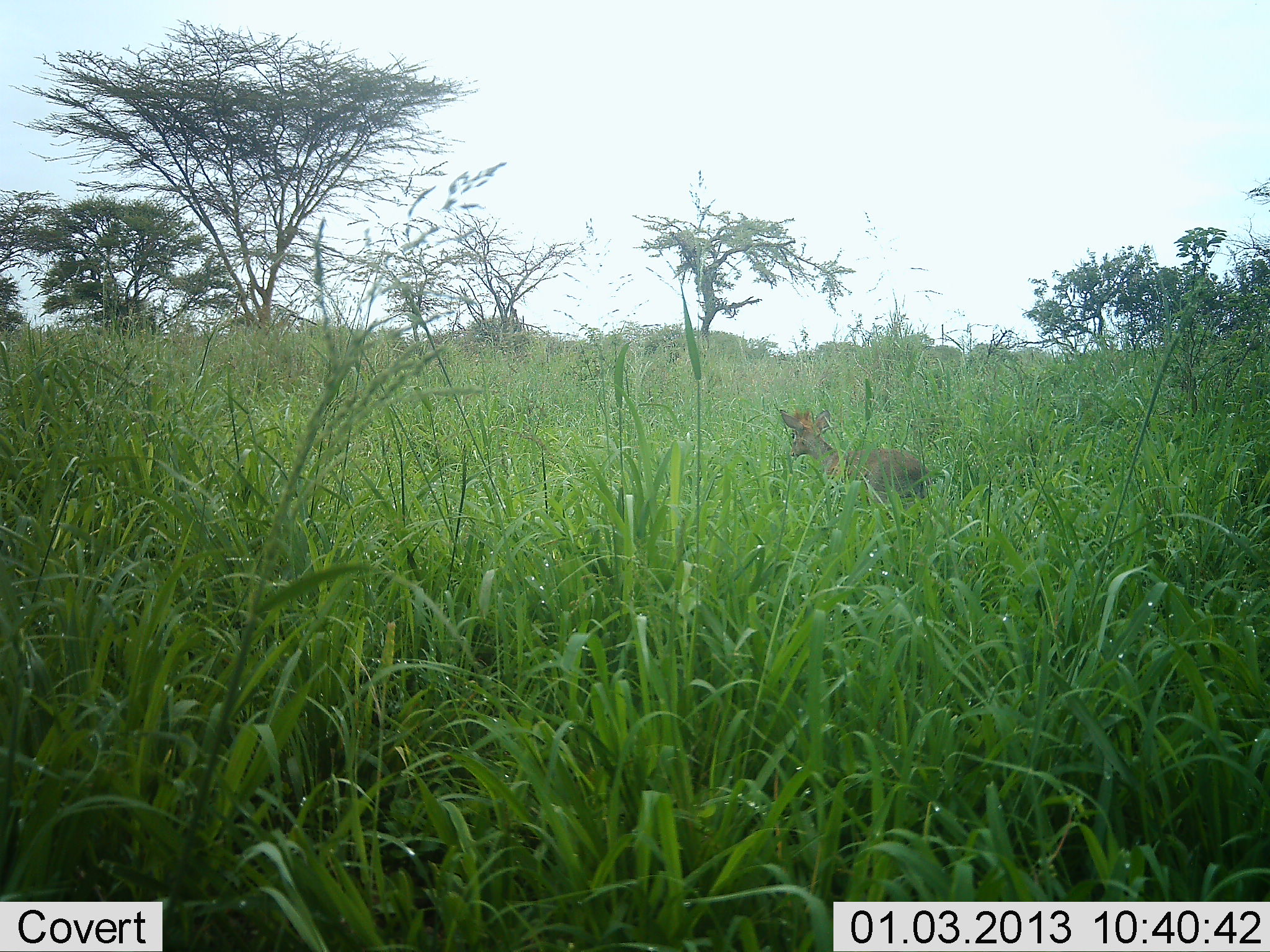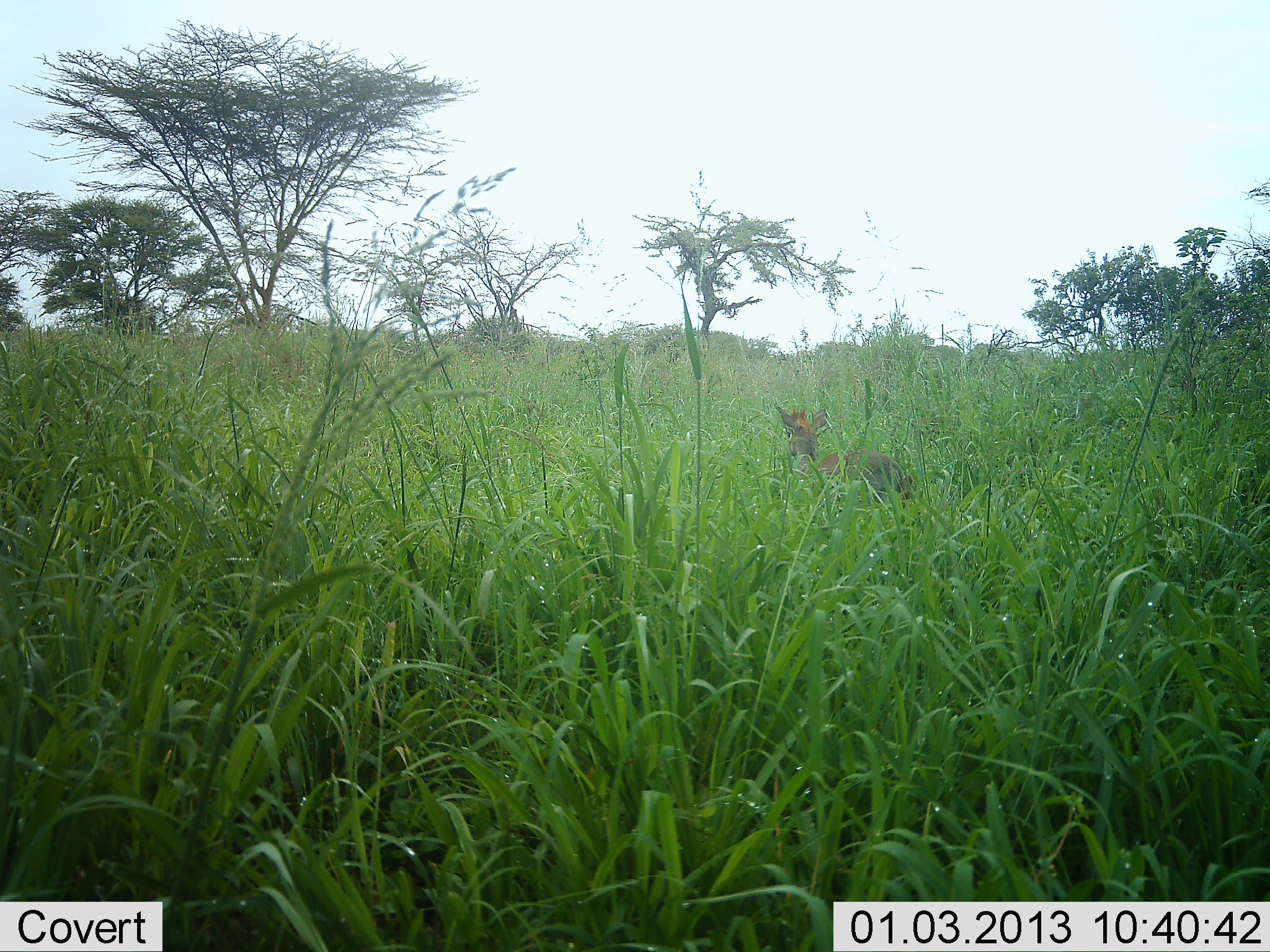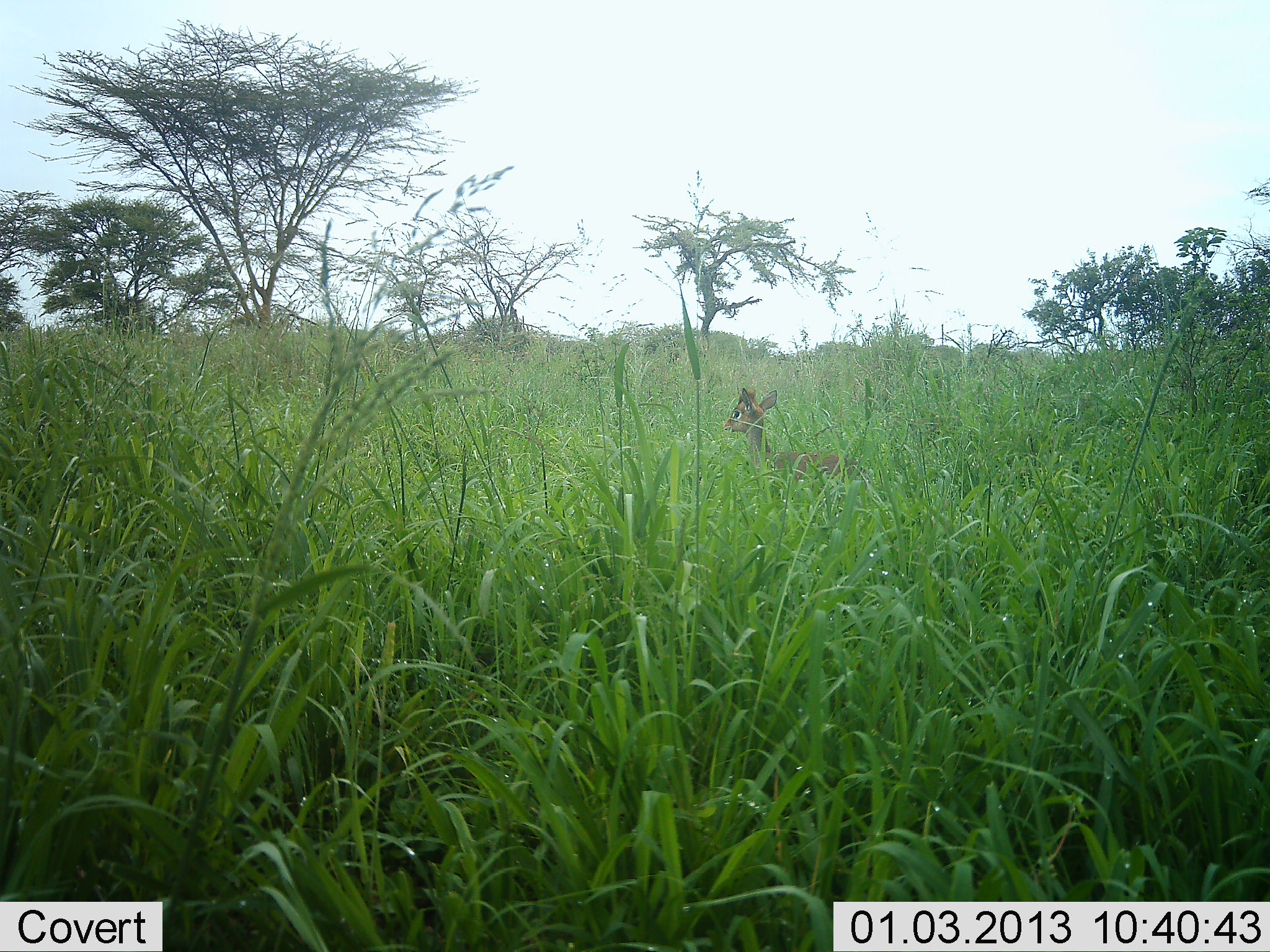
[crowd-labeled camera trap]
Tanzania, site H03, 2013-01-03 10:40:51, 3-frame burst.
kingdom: Animalia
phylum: Chordata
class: Mammalia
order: Artiodactyla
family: Bovidae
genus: Madoqua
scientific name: Madoqua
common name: dikdik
Dikdik (Madoqua), count 1. Behavior (volunteer vote fractions): standing 24%, resting 6%, moving 76%, interacting 0%. Young present (vote fraction): 0%. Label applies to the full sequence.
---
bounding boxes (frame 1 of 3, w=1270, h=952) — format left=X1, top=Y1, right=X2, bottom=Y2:
animal: left=779, top=409, right=930, bottom=513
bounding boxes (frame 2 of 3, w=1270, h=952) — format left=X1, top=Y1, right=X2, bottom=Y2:
animal: left=776, top=405, right=913, bottom=505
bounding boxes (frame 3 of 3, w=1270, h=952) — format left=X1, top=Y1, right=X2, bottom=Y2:
animal: left=722, top=386, right=877, bottom=496